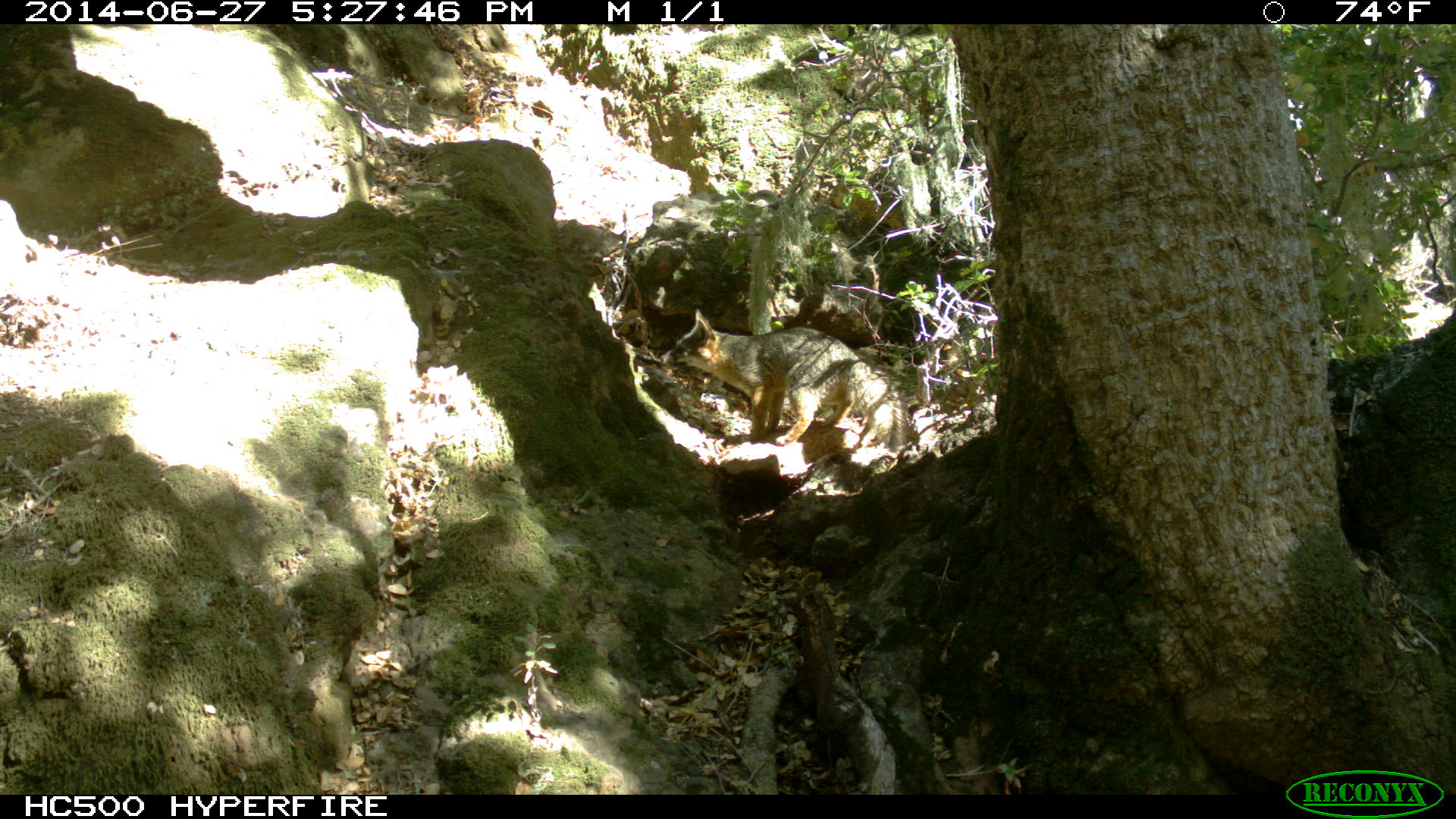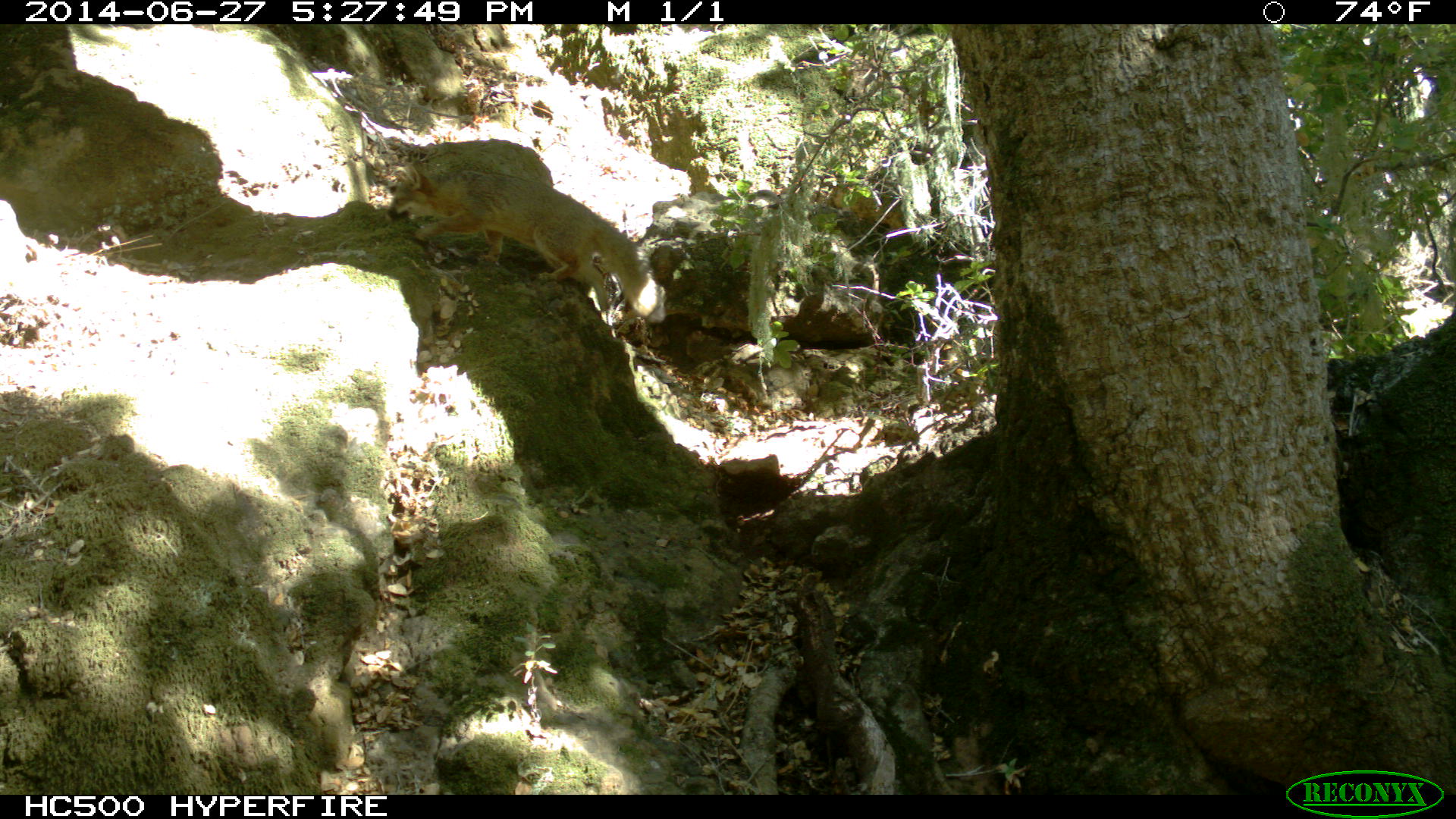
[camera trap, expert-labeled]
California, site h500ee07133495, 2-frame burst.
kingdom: Animalia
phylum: Chordata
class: Mammalia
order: Carnivora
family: Canidae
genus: Urocyon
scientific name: Urocyon littoralis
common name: island fox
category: fox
Fox (island fox) (Urocyon littoralis).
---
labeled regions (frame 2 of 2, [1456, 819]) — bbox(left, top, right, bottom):
fox: bbox(387, 158, 665, 323)